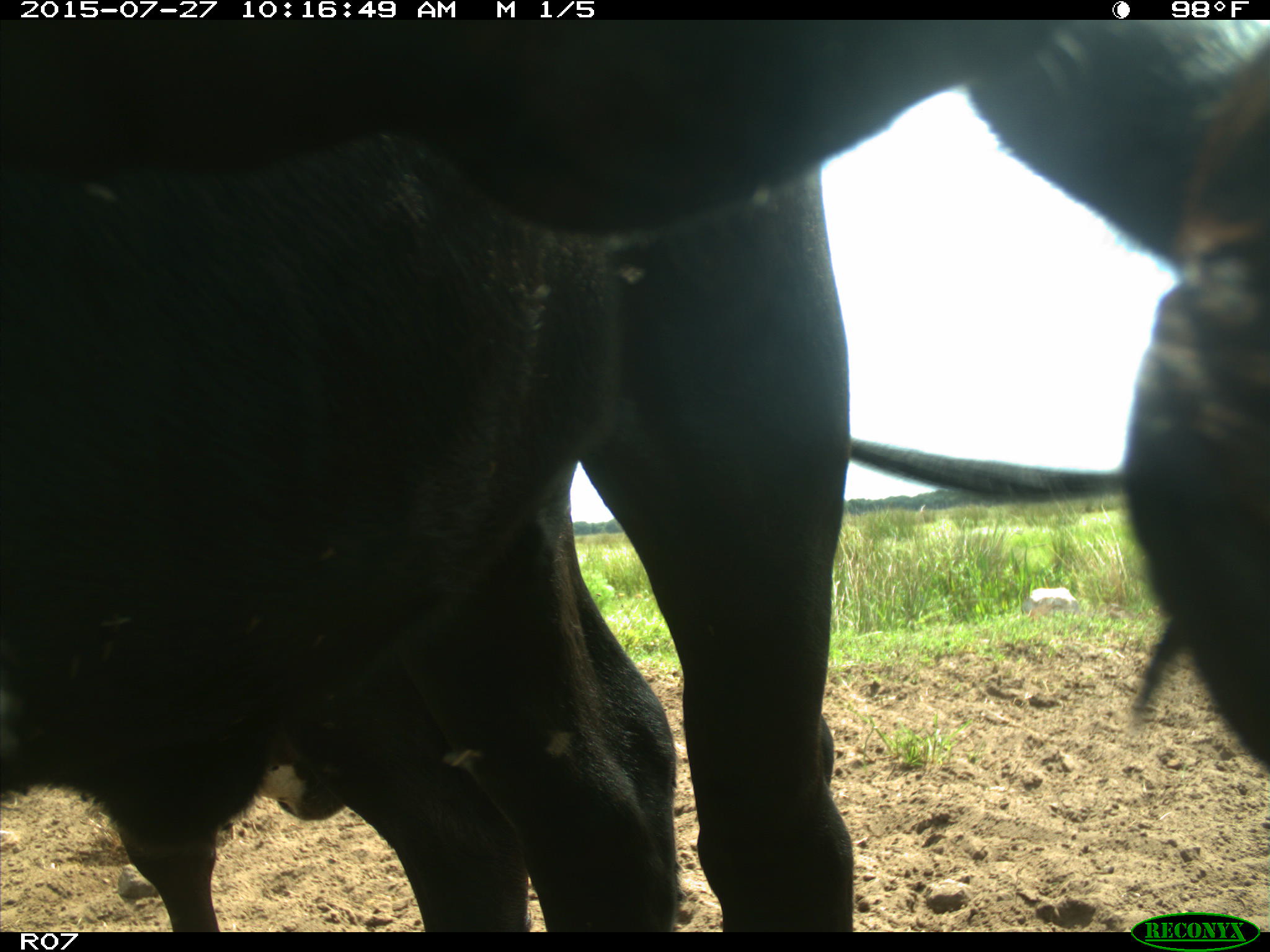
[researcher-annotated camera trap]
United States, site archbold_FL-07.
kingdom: Animalia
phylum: Chordata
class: Mammalia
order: Artiodactyla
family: Bovidae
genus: Bos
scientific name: Bos taurus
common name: domestic cow